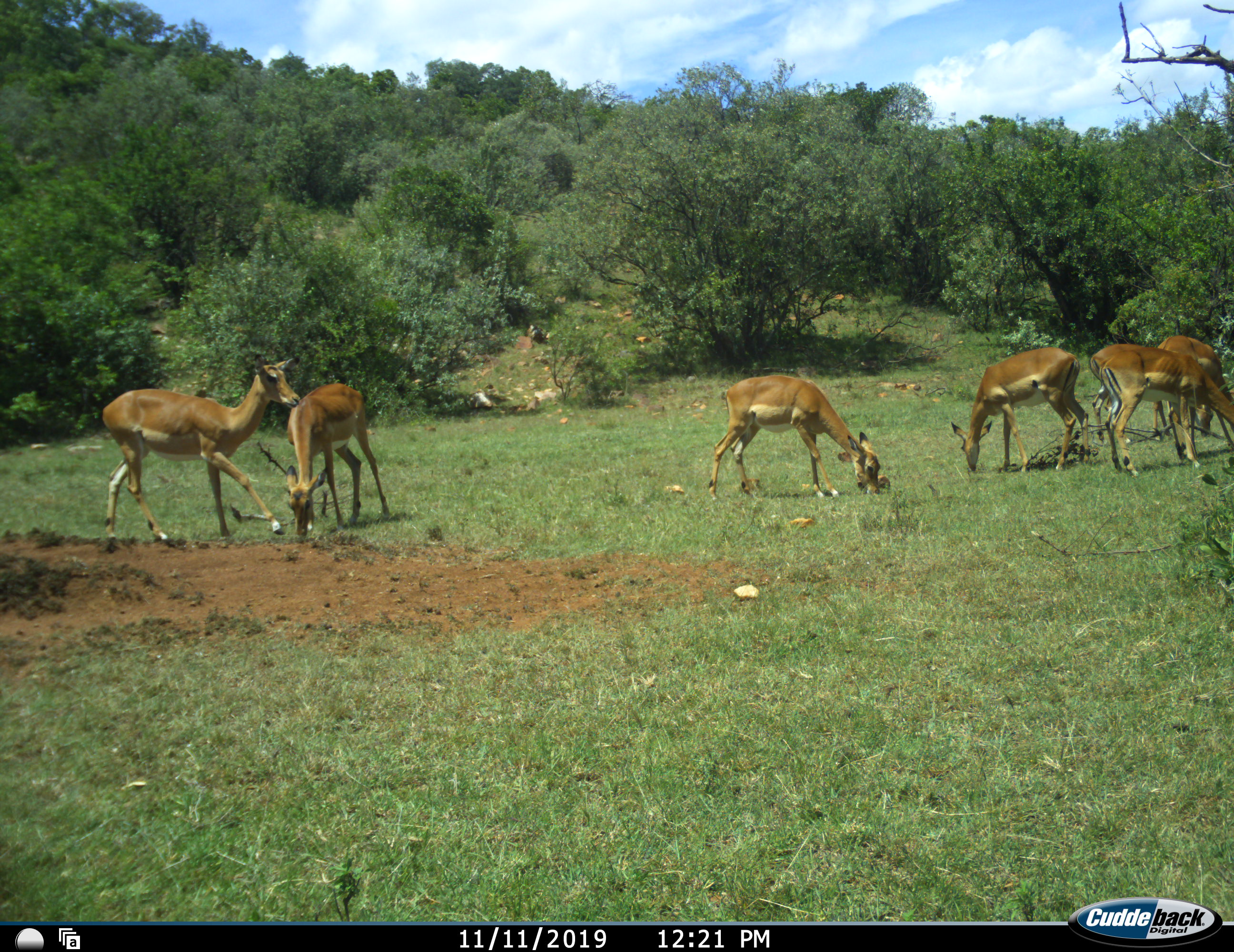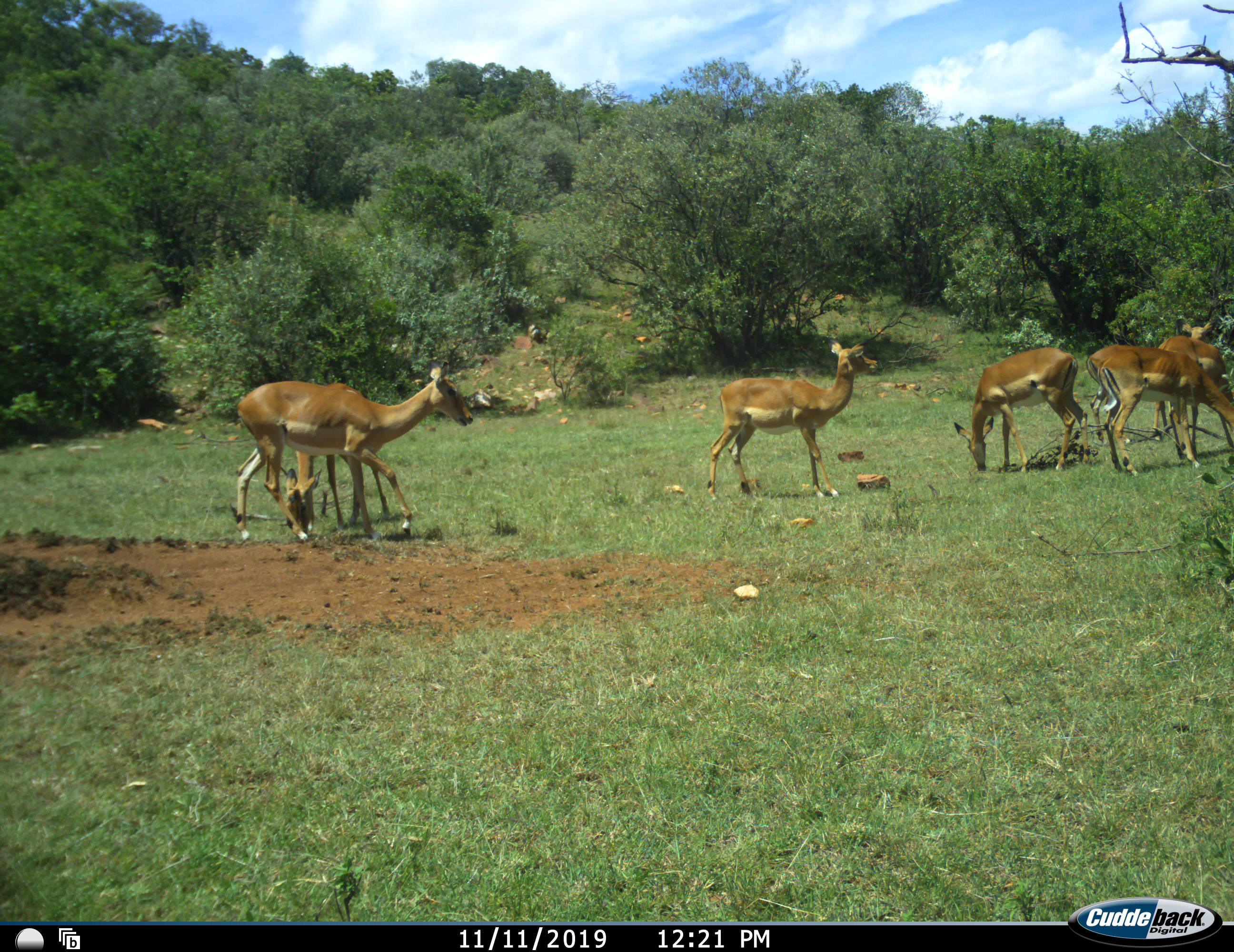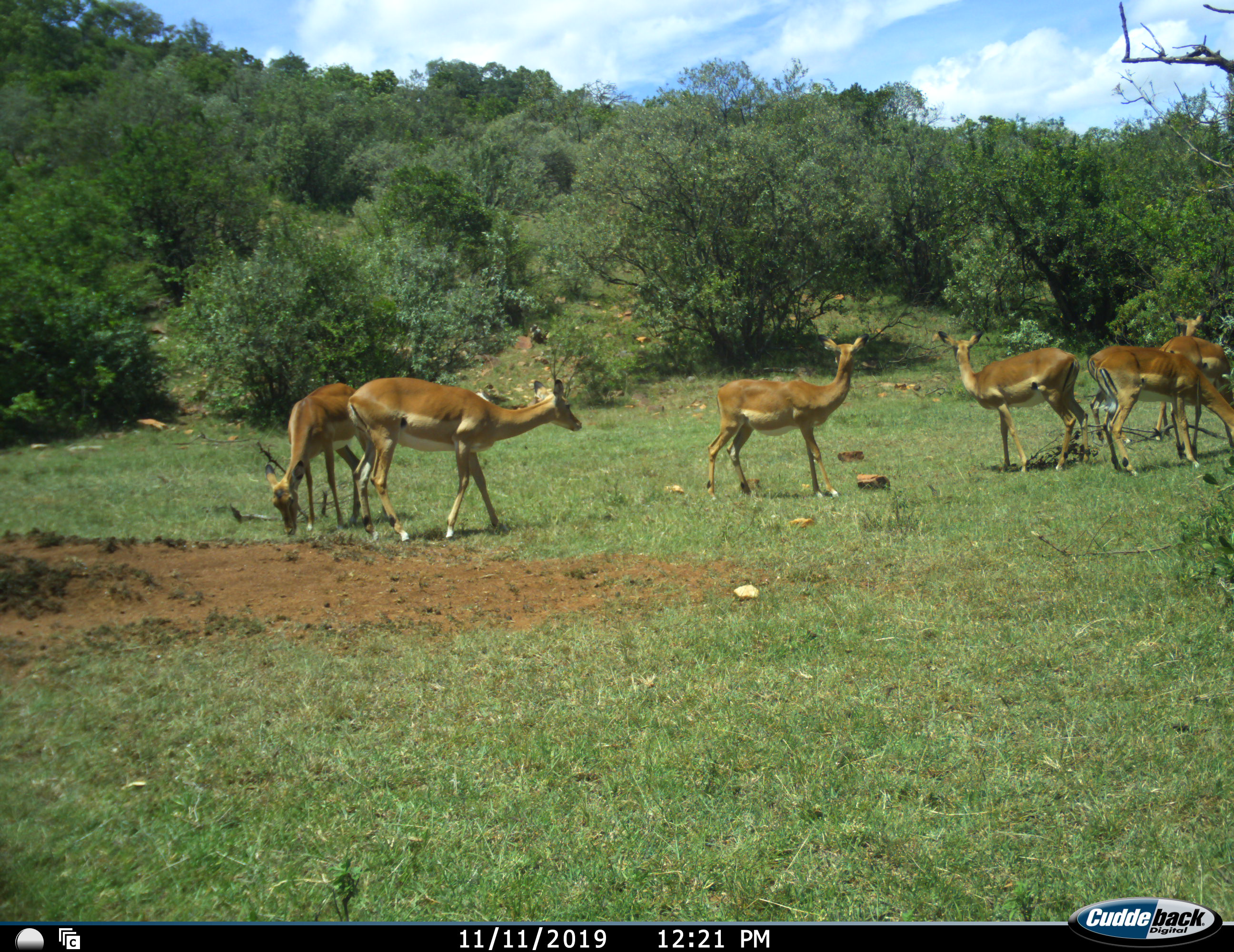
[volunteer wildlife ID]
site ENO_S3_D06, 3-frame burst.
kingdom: Animalia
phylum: Chordata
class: Mammalia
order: Artiodactyla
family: Bovidae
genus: Aepyceros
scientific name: Aepyceros melampus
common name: impala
Impala (Aepyceros melampus), count 6. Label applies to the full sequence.